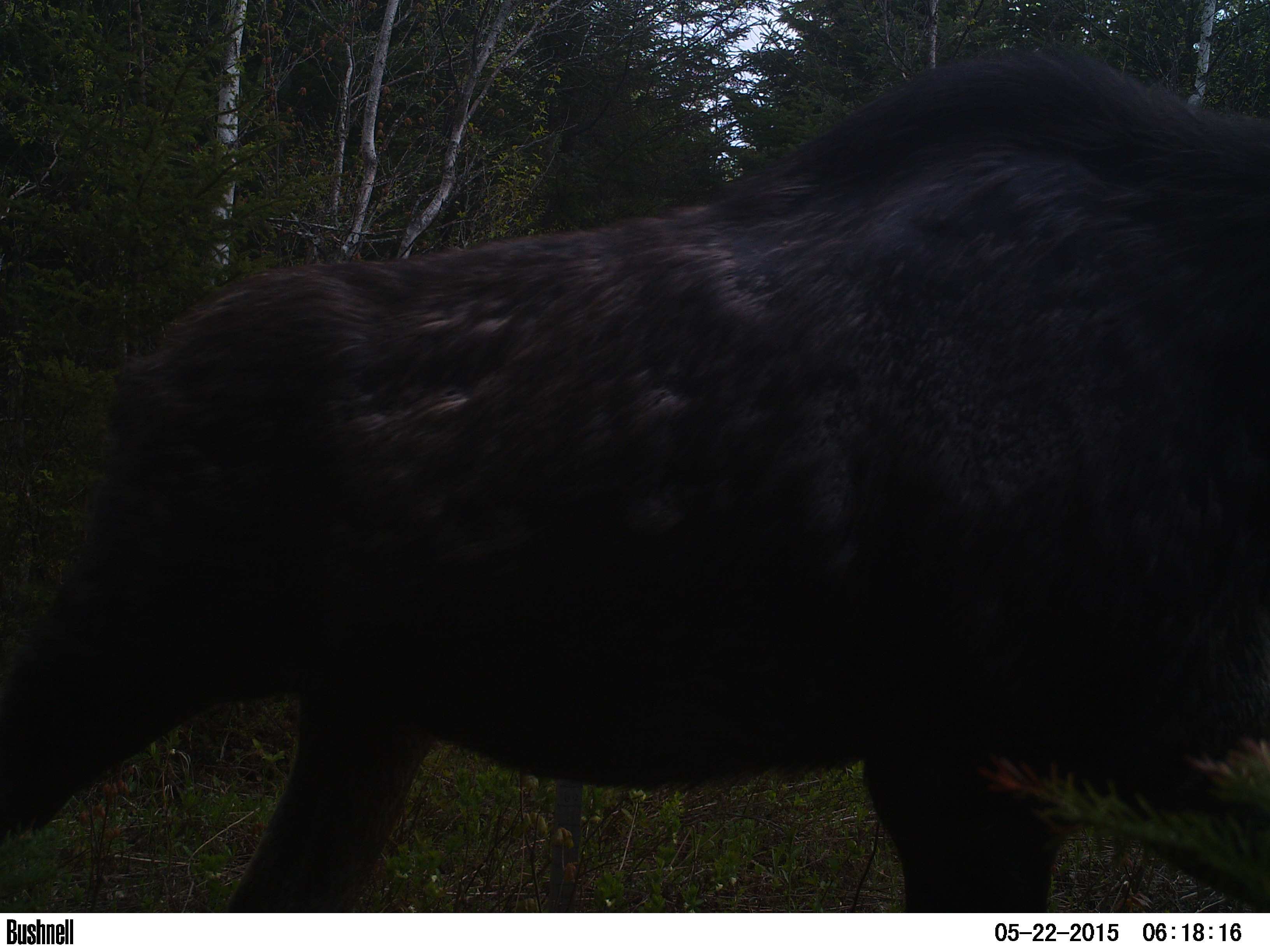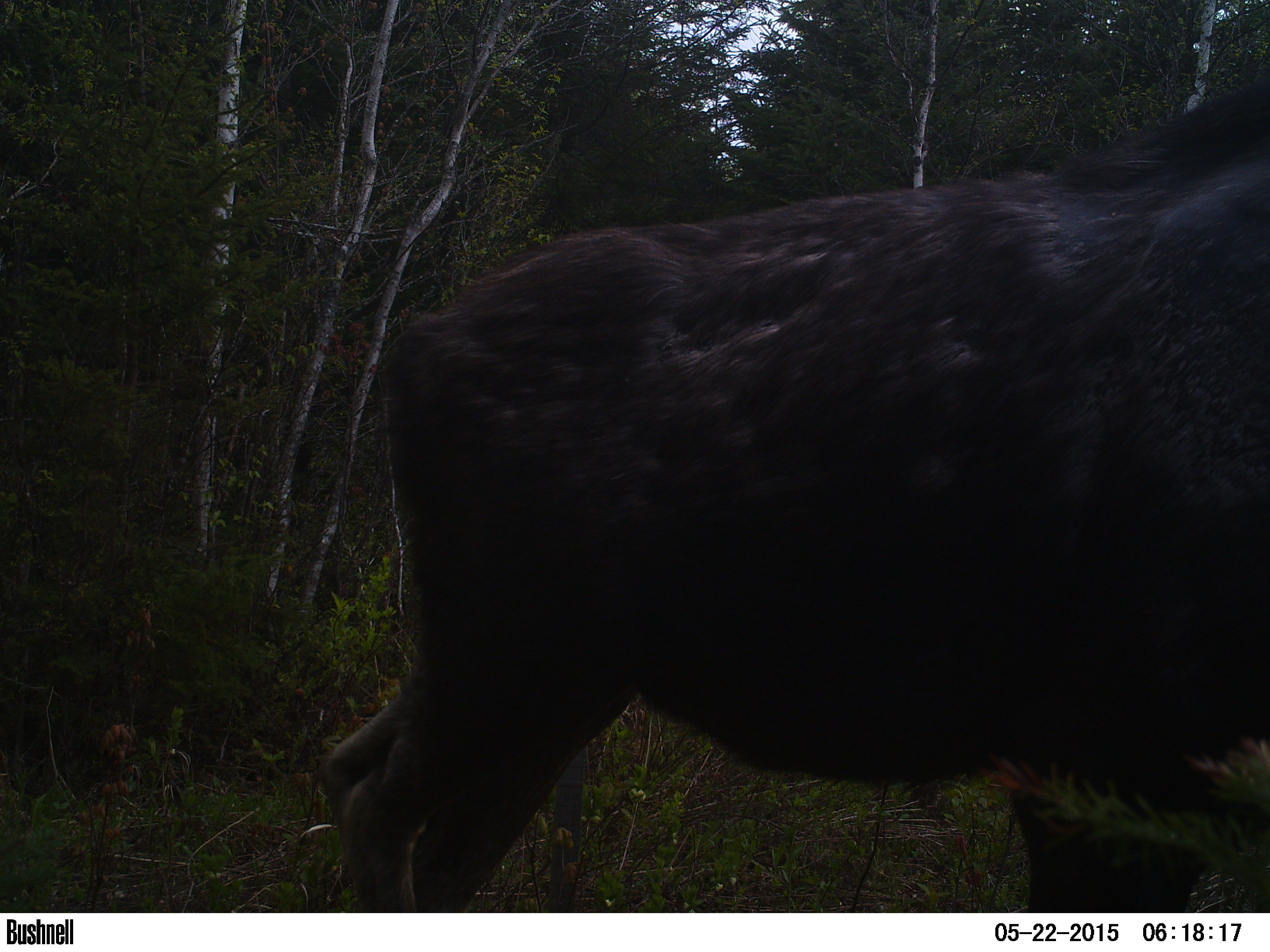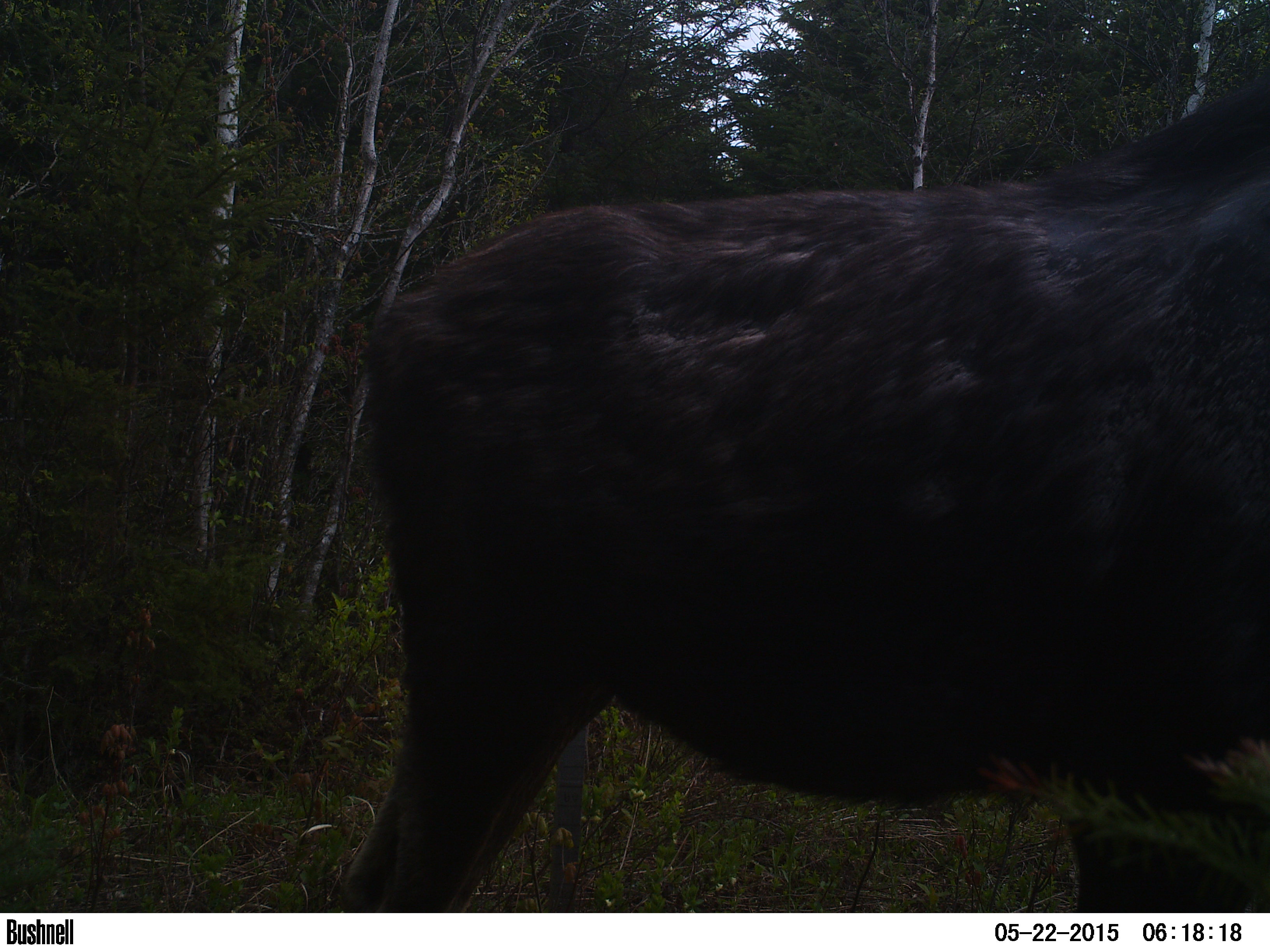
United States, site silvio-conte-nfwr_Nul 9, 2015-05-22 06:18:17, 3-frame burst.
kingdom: Animalia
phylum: Chordata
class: Mammalia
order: Artiodactyla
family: Cervidae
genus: Alces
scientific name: Alces alces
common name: moose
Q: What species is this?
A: Moose (Alces alces).